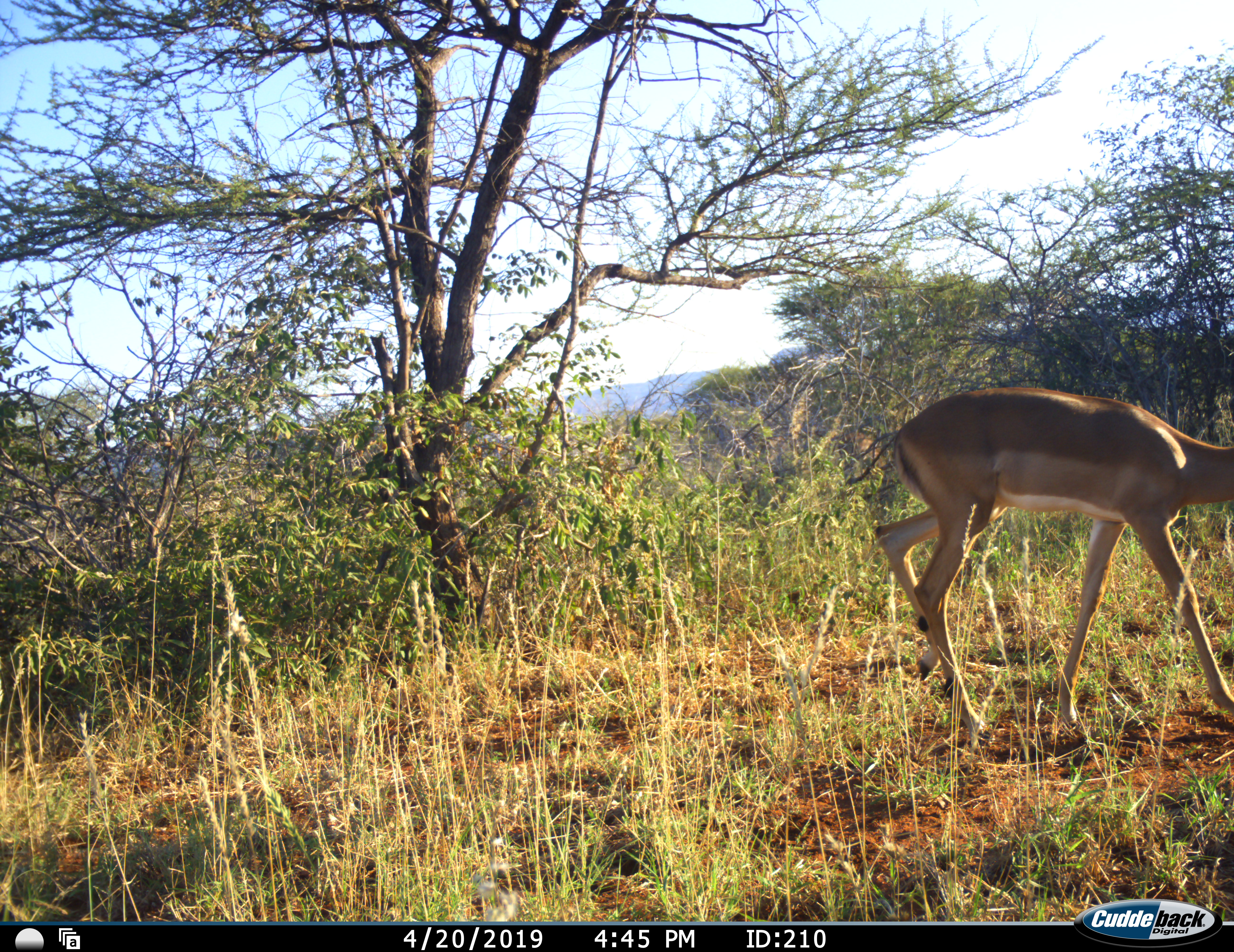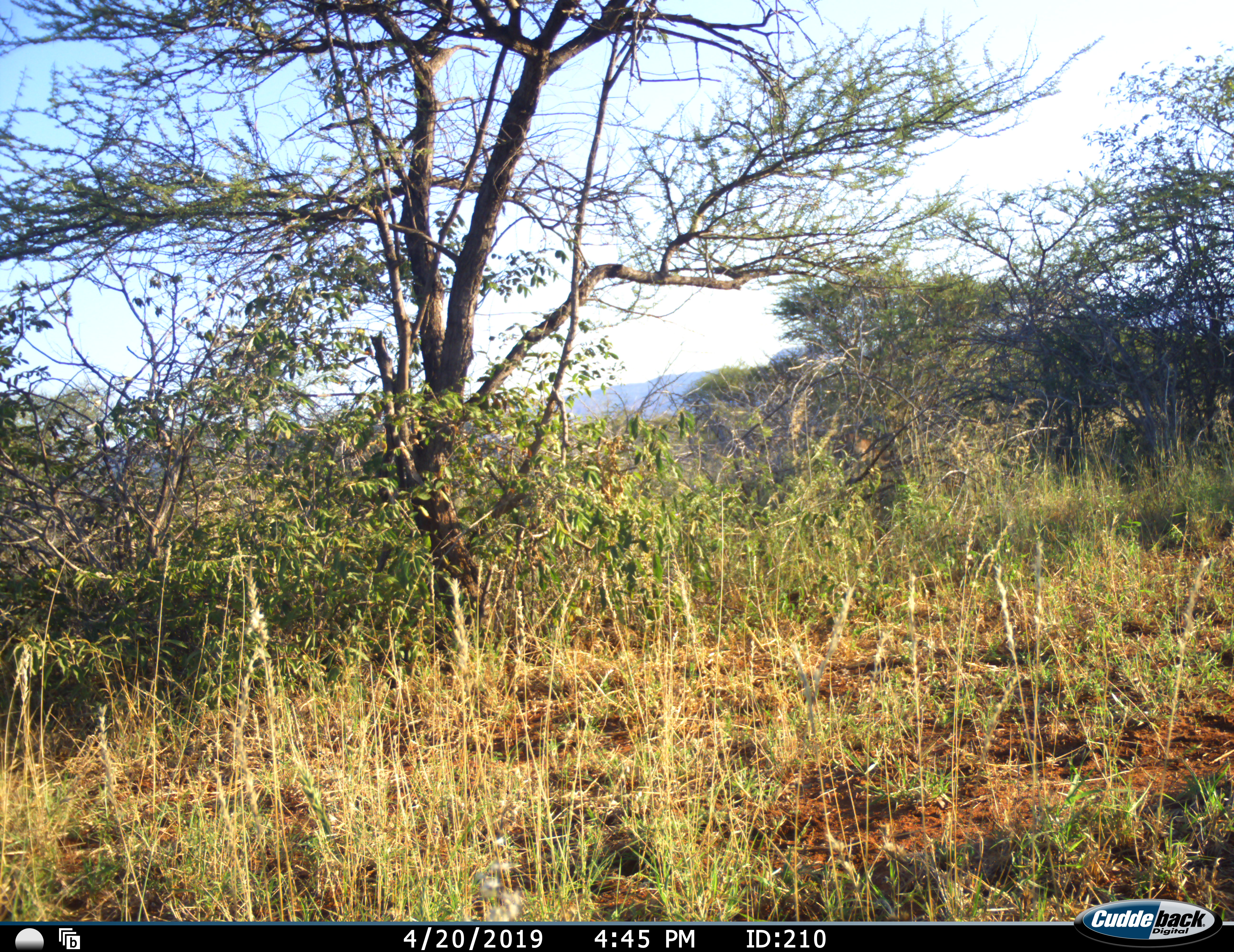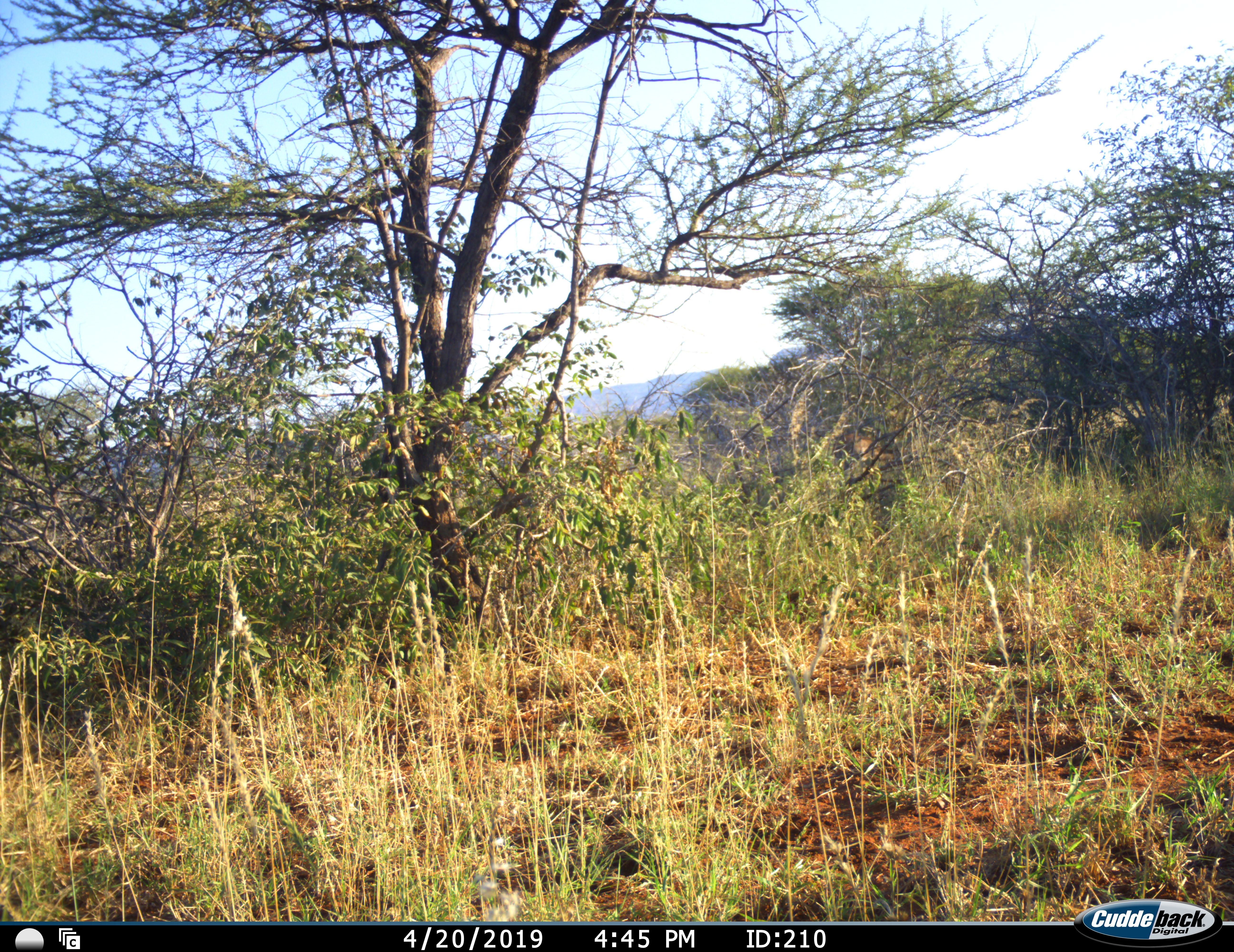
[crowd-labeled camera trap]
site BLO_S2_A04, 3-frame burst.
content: unidentified animal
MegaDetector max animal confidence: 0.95